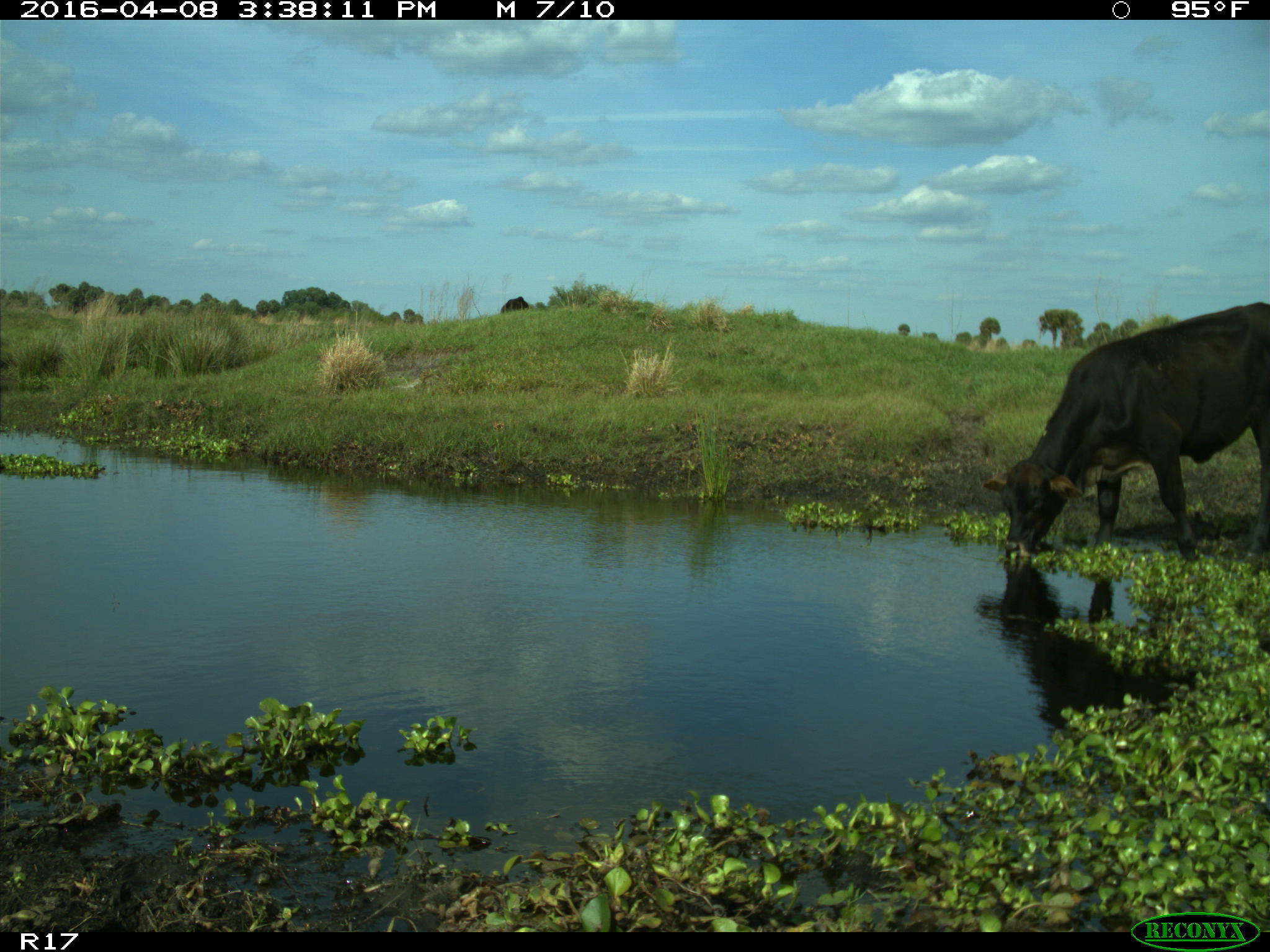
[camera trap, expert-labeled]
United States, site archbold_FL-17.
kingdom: Animalia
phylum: Chordata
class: Mammalia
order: Artiodactyla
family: Bovidae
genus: Bos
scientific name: Bos taurus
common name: domestic cow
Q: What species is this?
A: Bos taurus (domestic cow).